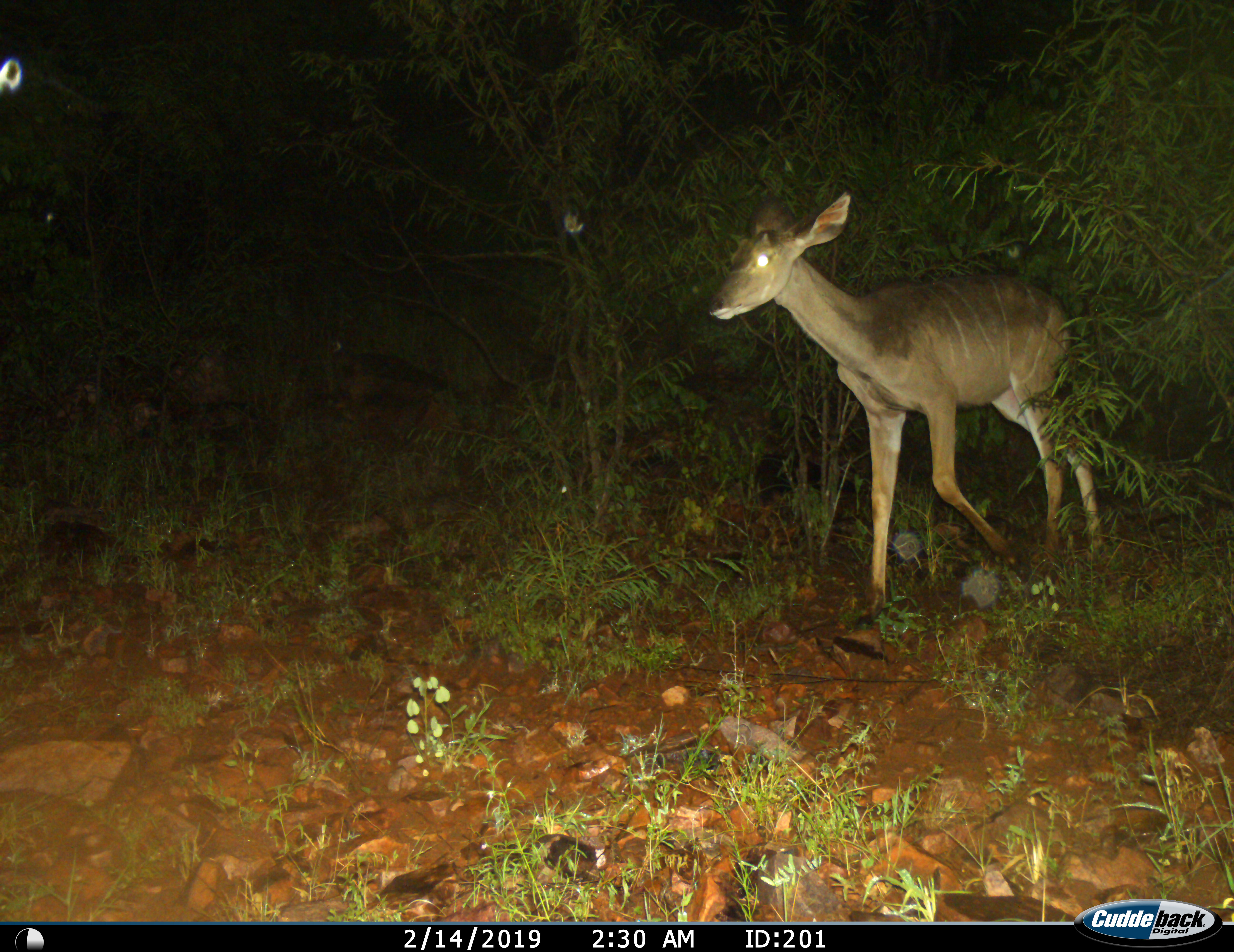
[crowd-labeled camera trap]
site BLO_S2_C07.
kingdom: Animalia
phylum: Chordata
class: Mammalia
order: Artiodactyla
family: Bovidae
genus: Tragelaphus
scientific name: Tragelaphus angasii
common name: nyala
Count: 1.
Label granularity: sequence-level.